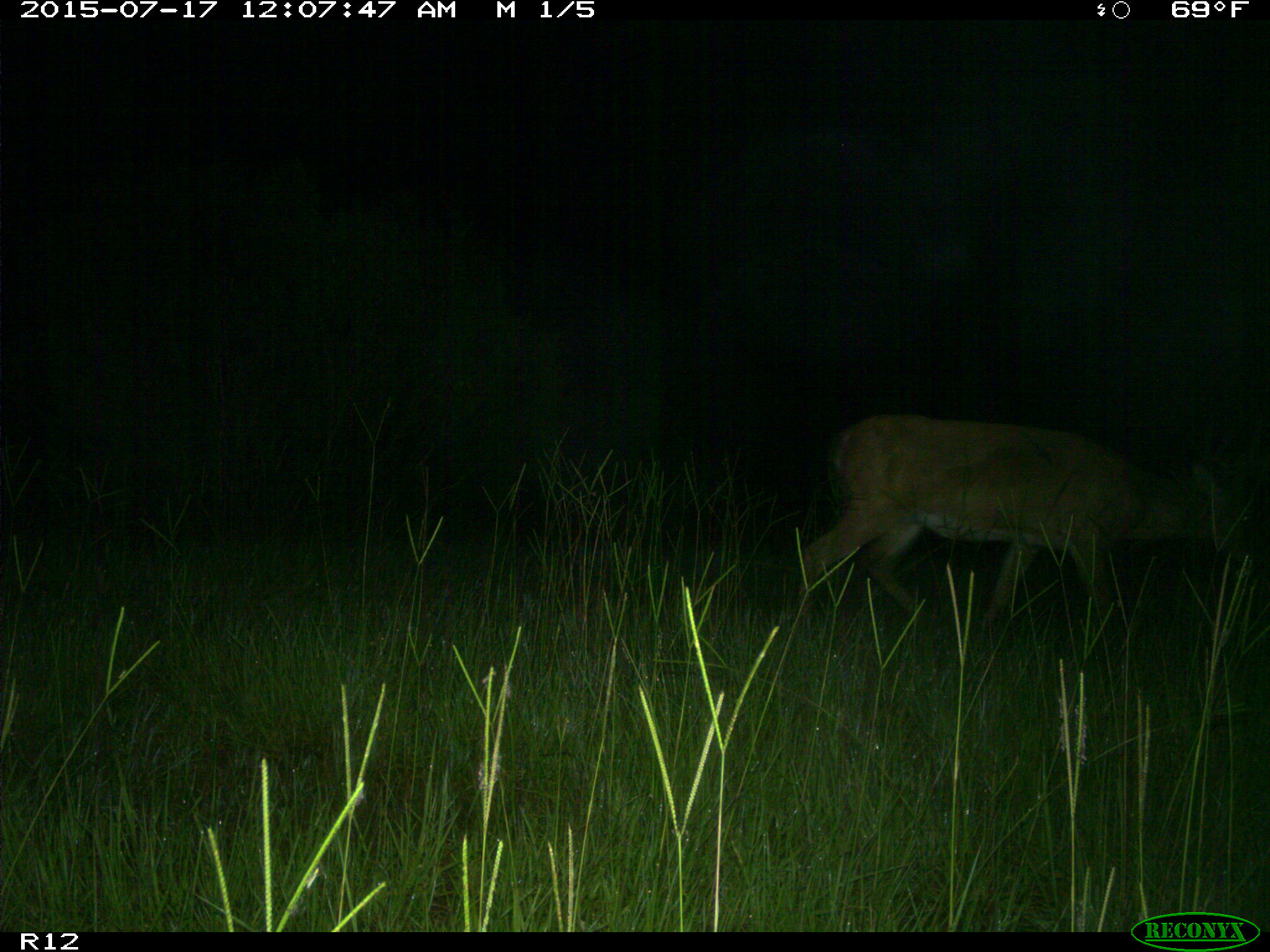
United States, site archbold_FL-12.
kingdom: Animalia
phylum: Chordata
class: Mammalia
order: Artiodactyla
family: Cervidae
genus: Odocoileus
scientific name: Odocoileus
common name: deer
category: unidentified deer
Unidentified deer (deer) (Odocoileus).